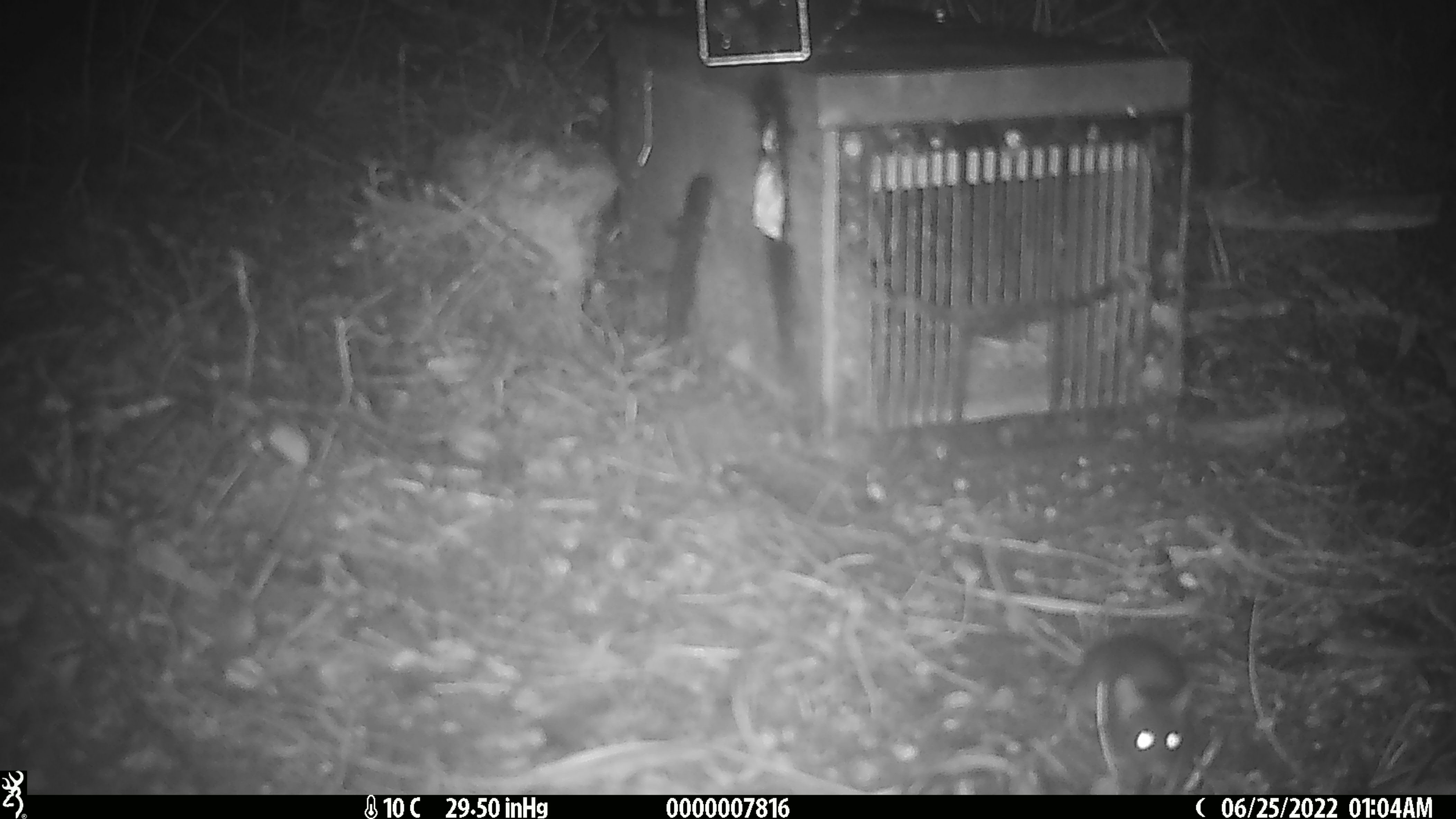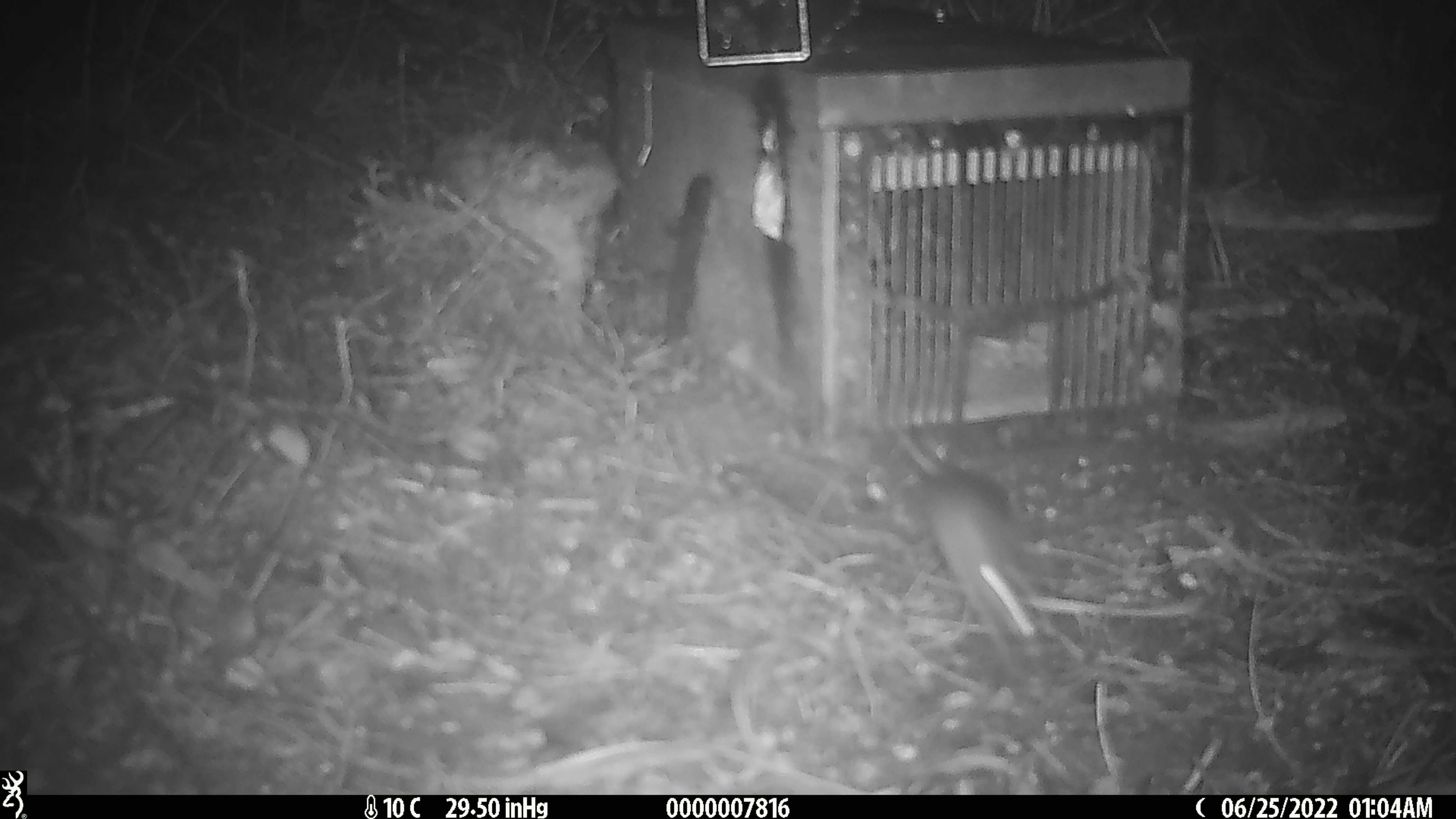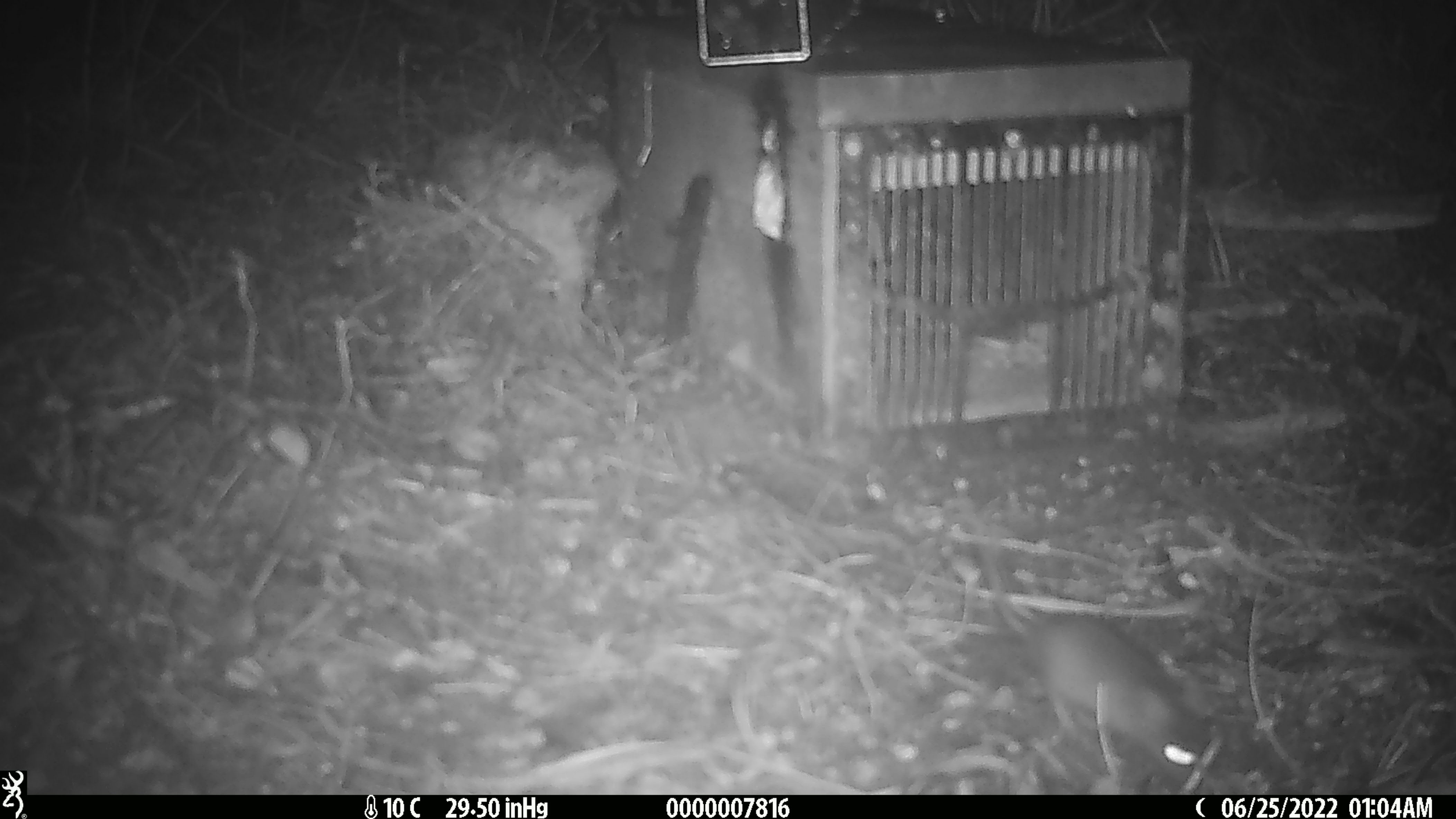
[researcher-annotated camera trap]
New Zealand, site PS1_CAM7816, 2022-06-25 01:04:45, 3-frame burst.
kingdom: Animalia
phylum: Chordata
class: Mammalia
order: Rodentia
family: Muridae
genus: Mus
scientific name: Mus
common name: mouse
Mouse (Mus).